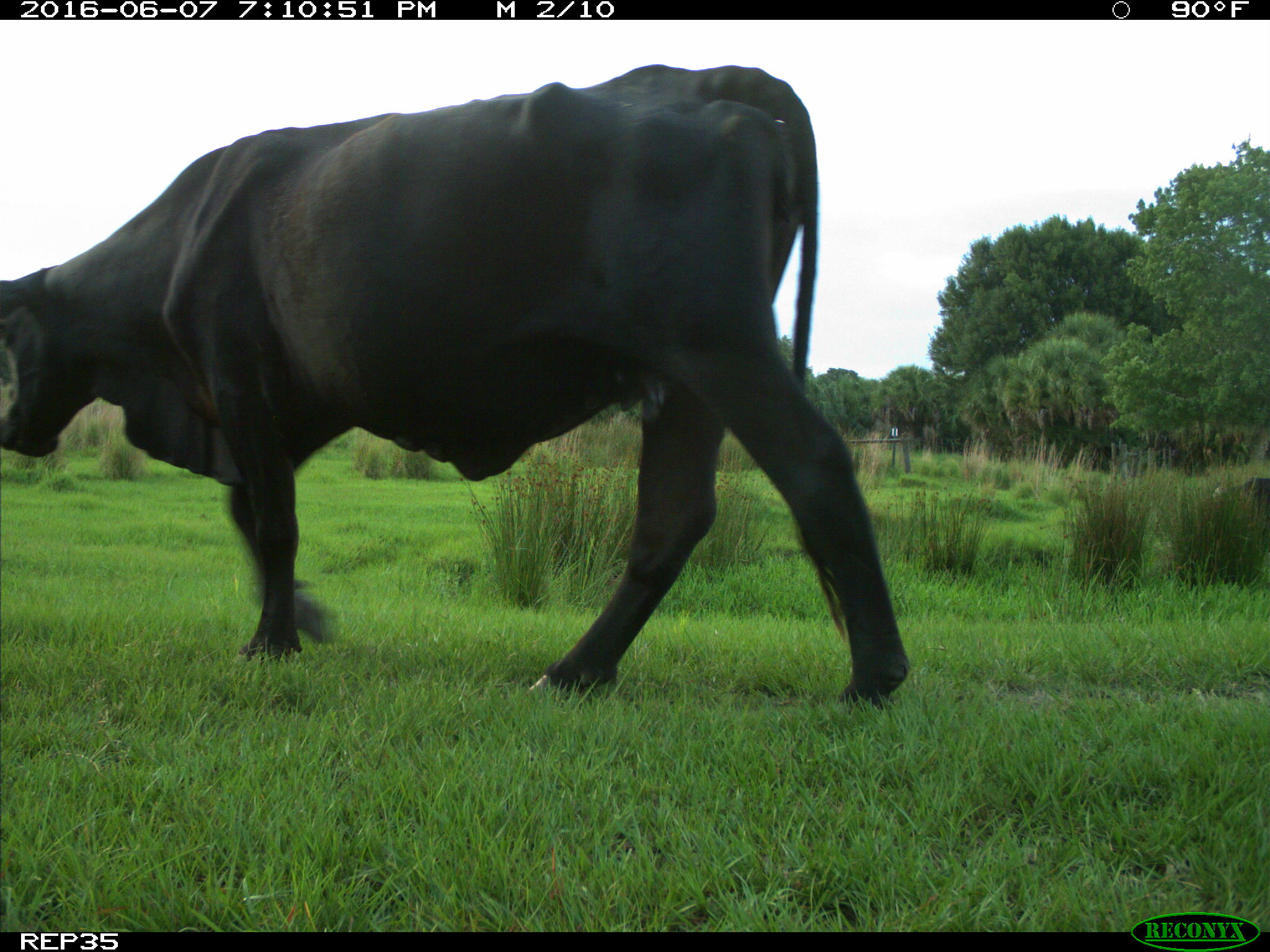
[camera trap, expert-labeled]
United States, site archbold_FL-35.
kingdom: Animalia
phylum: Chordata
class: Mammalia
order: Artiodactyla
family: Bovidae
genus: Bos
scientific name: Bos taurus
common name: domestic cow